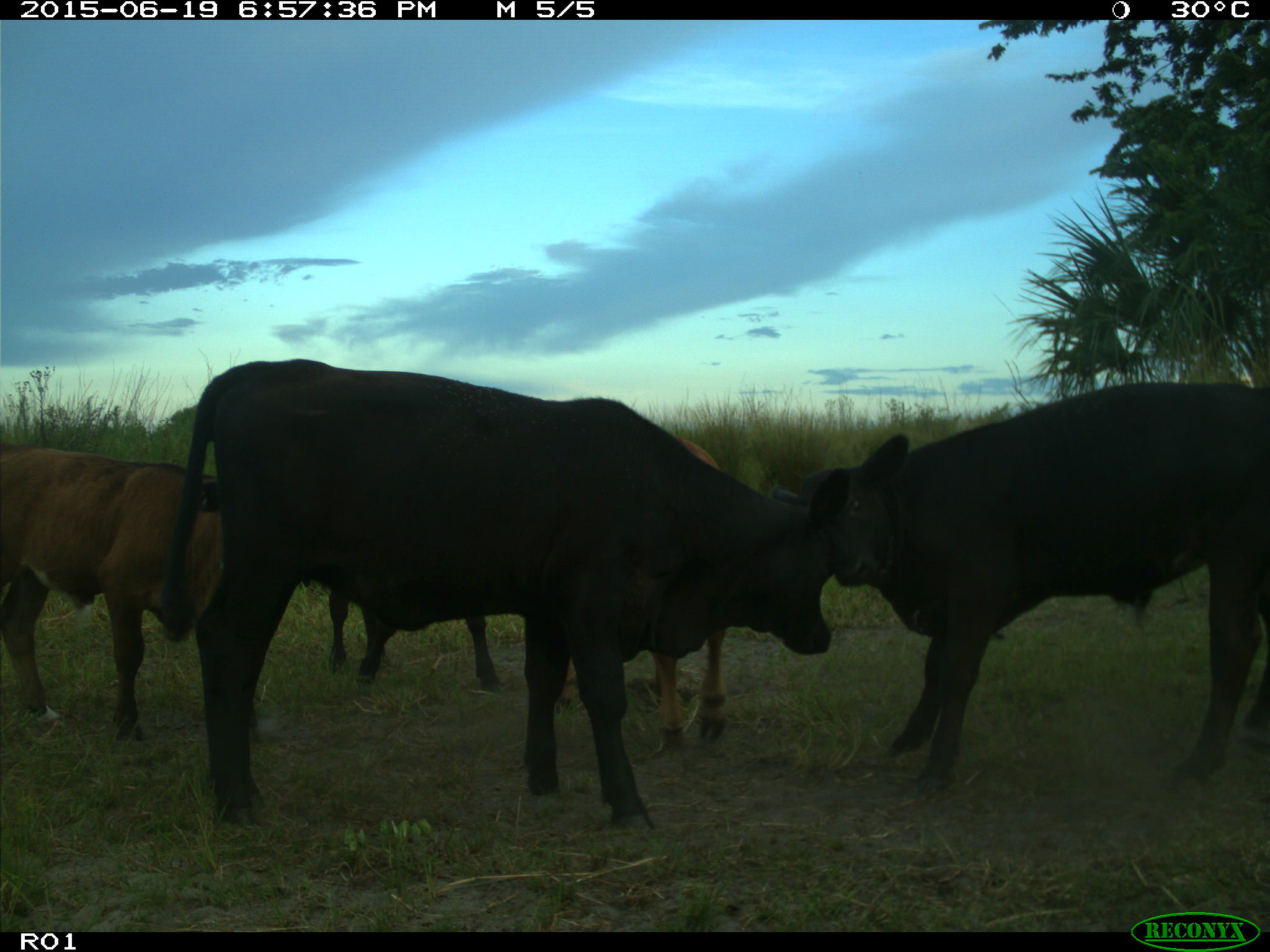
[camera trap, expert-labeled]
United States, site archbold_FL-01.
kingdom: Animalia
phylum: Chordata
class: Mammalia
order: Artiodactyla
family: Bovidae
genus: Bos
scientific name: Bos taurus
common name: domestic cow